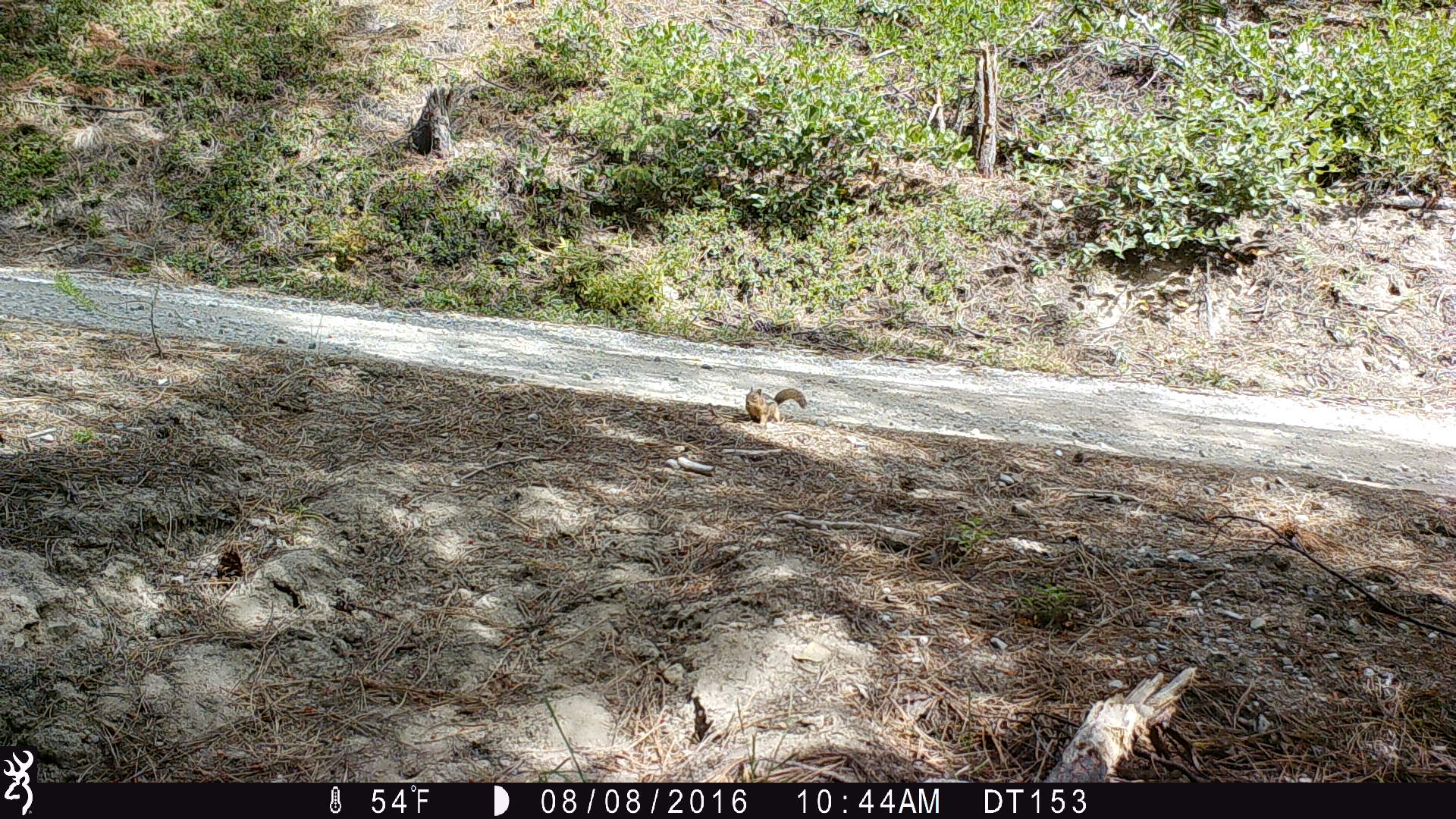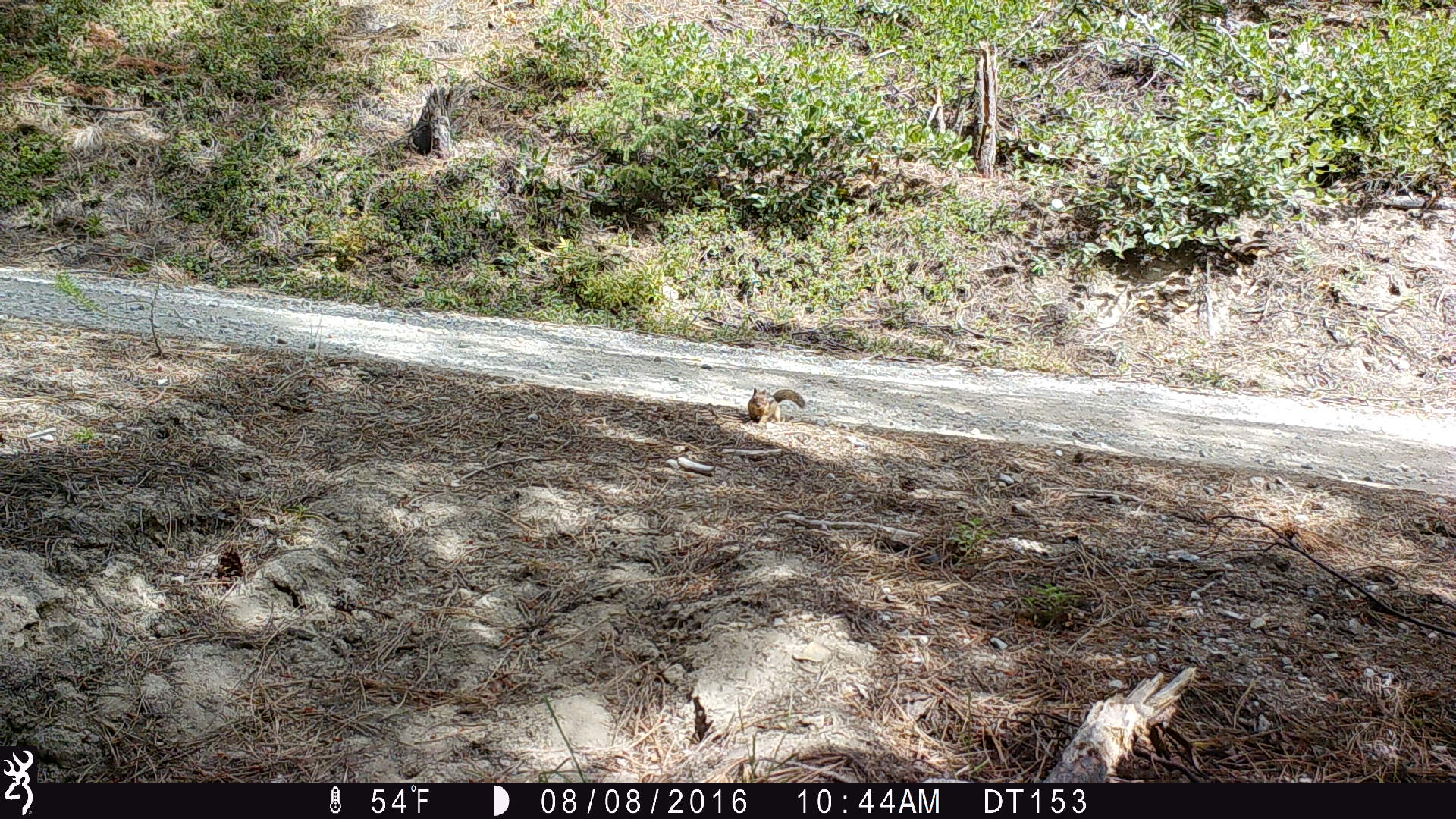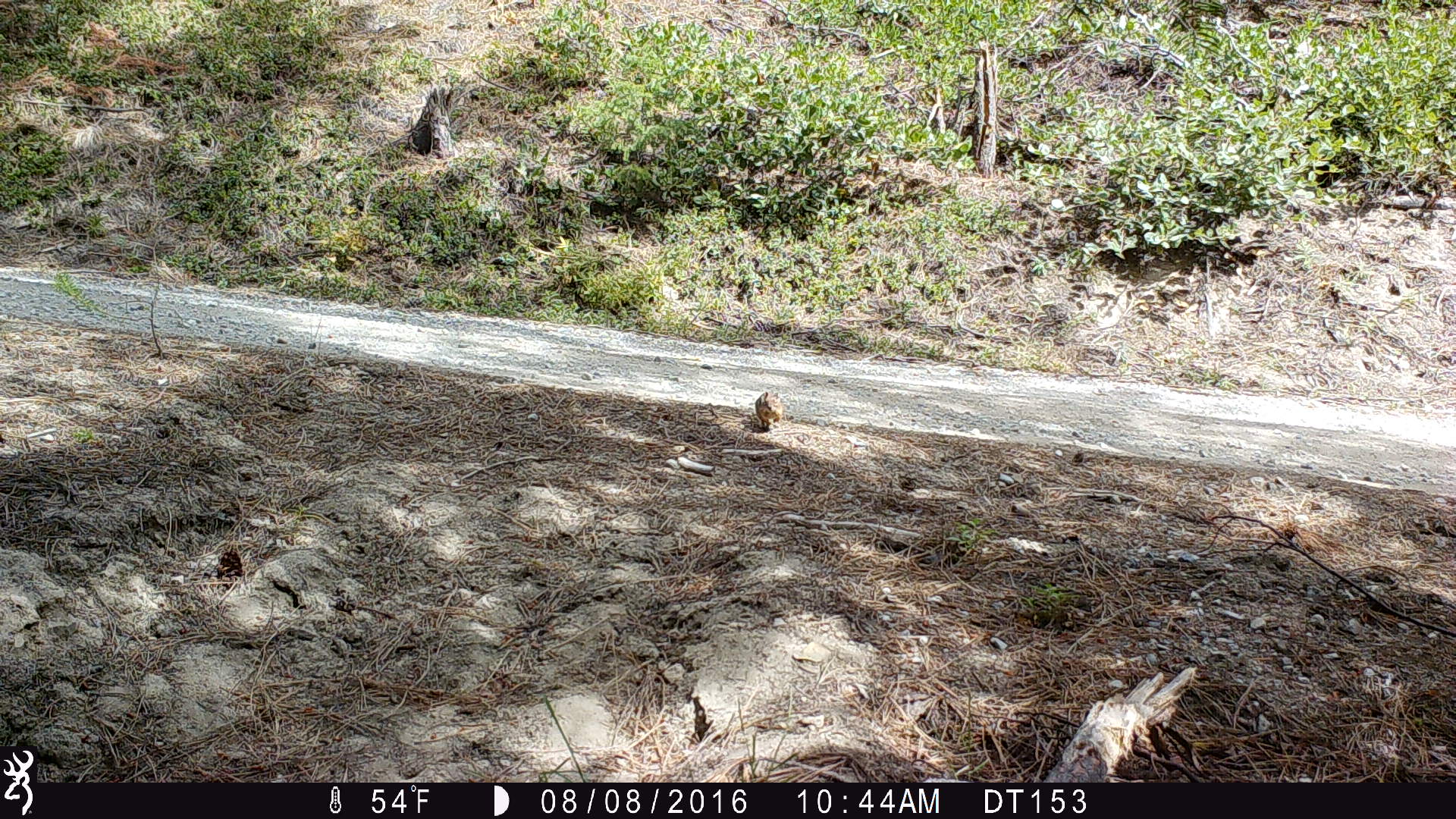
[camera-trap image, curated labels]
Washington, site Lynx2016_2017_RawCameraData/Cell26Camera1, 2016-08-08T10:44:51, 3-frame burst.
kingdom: Animalia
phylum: Chordata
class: Mammalia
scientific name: Mammalia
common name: small mammal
Small mammal (Mammalia). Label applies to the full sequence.